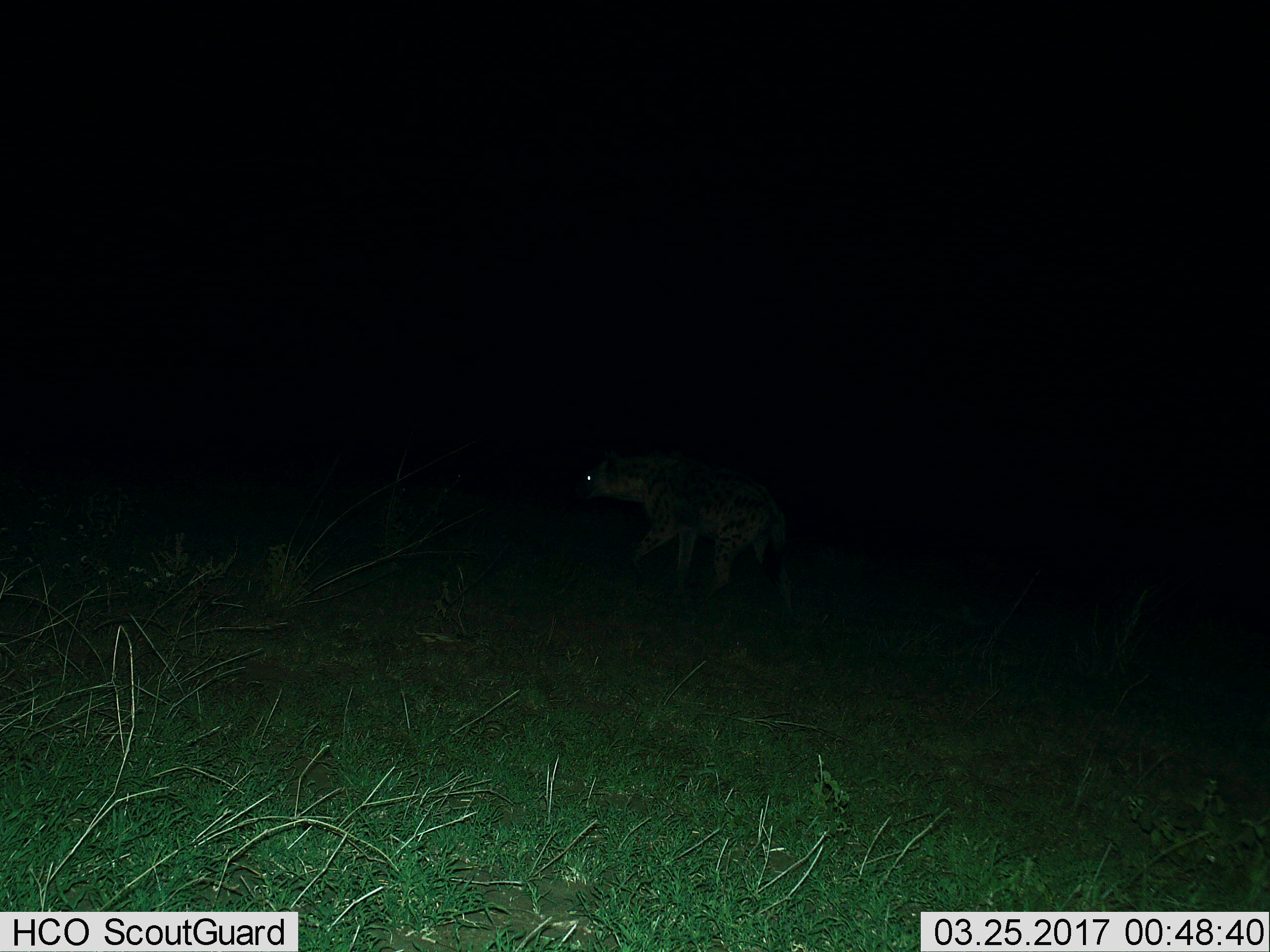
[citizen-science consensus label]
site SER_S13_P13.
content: unidentified animal